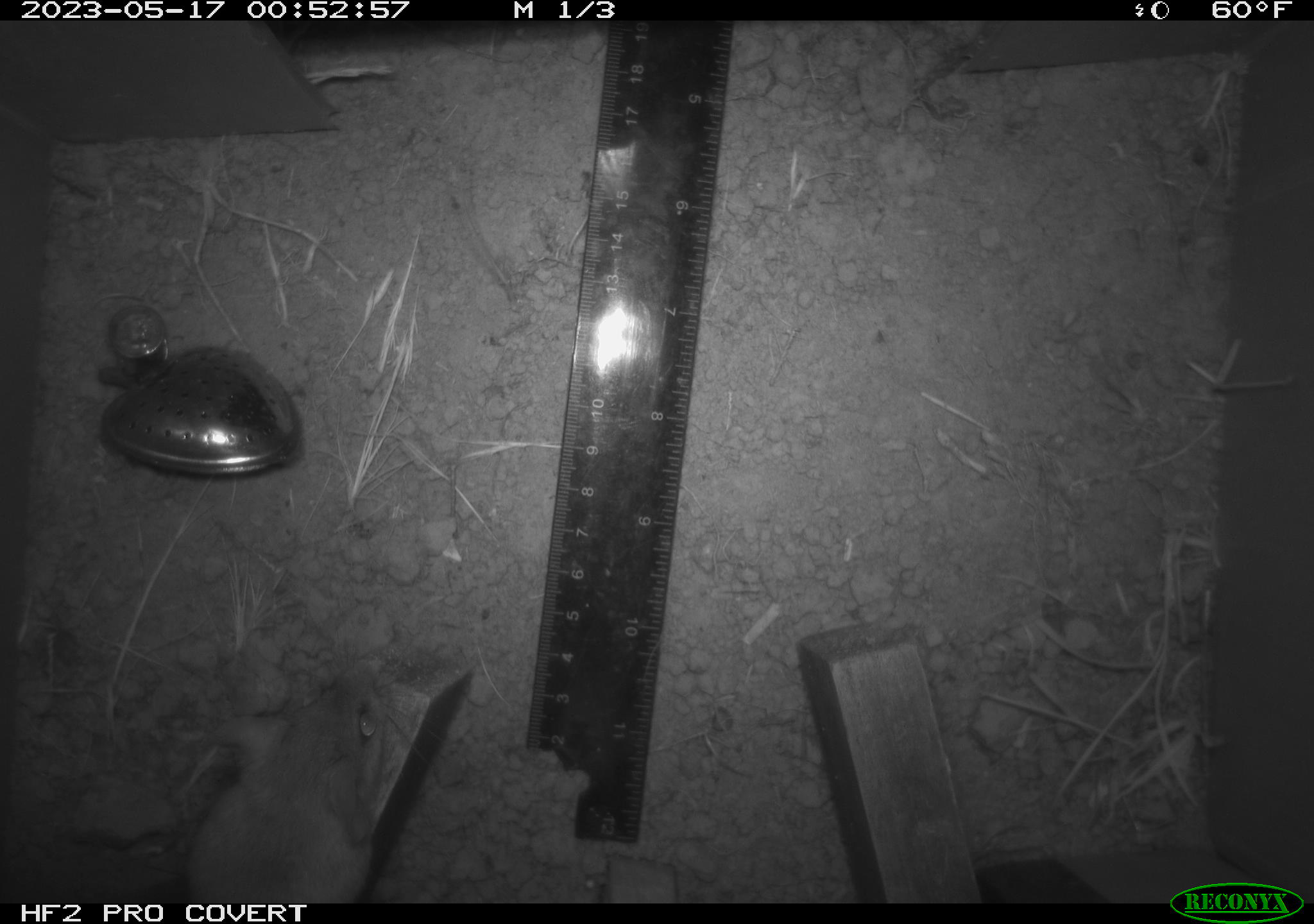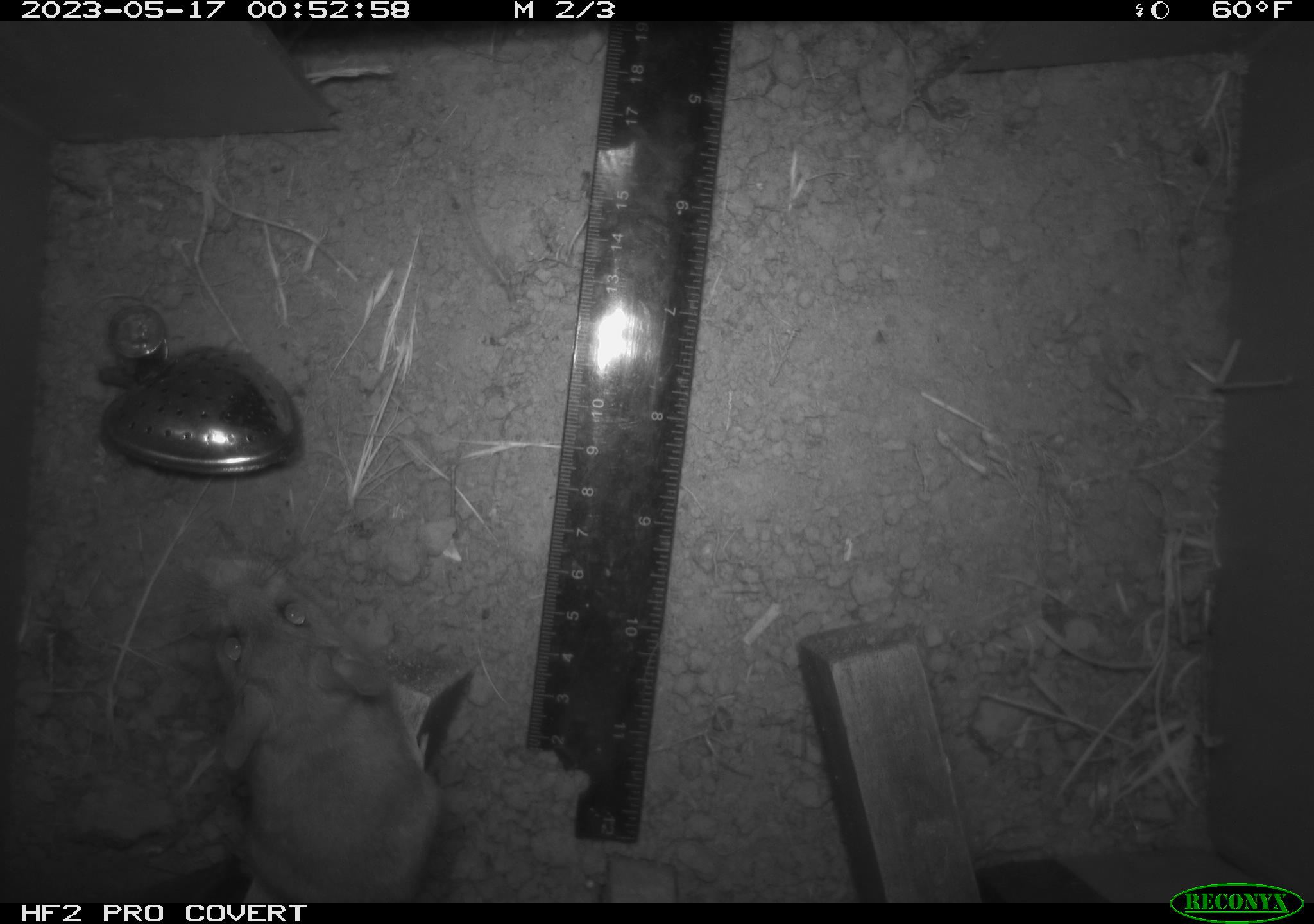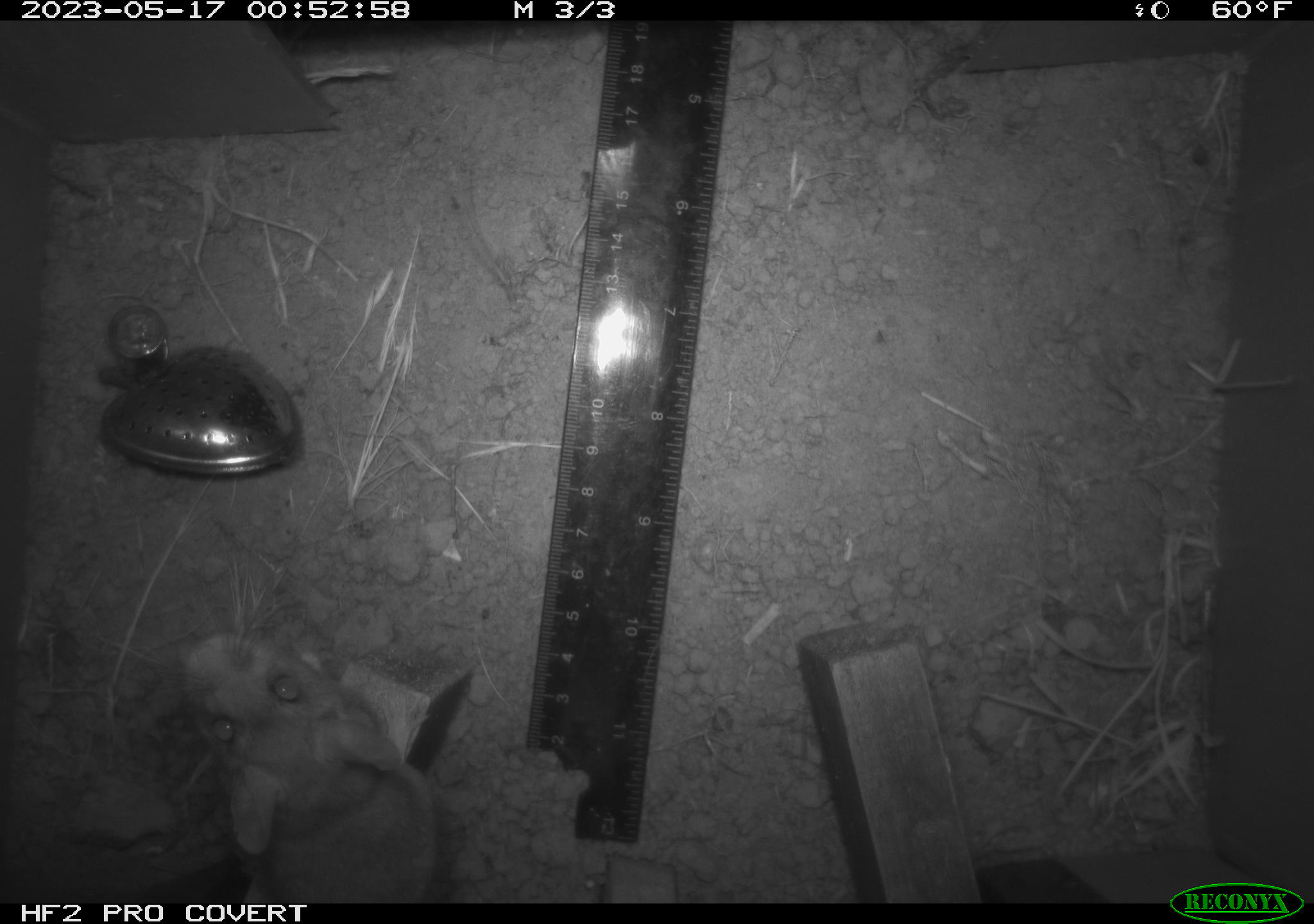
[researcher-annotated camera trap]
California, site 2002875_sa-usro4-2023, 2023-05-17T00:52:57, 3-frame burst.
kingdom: Animalia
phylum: Chordata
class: Mammalia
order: Rodentia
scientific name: Rodentia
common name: mouse species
Mouse species (Rodentia).